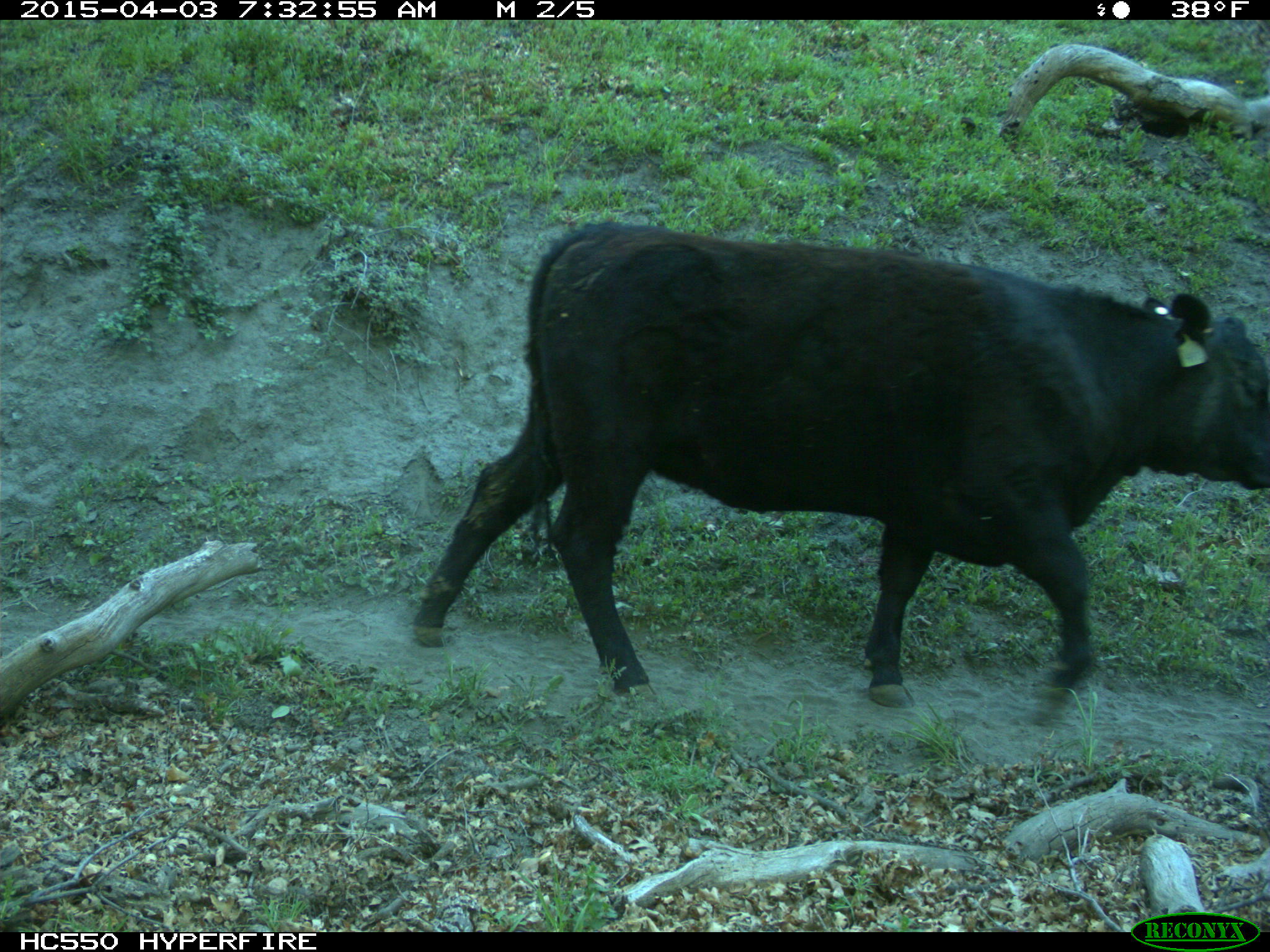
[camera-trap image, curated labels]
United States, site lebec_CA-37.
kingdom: Animalia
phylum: Chordata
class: Mammalia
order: Artiodactyla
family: Bovidae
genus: Bos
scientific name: Bos taurus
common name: domestic cow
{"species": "Bos taurus (domestic cow)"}